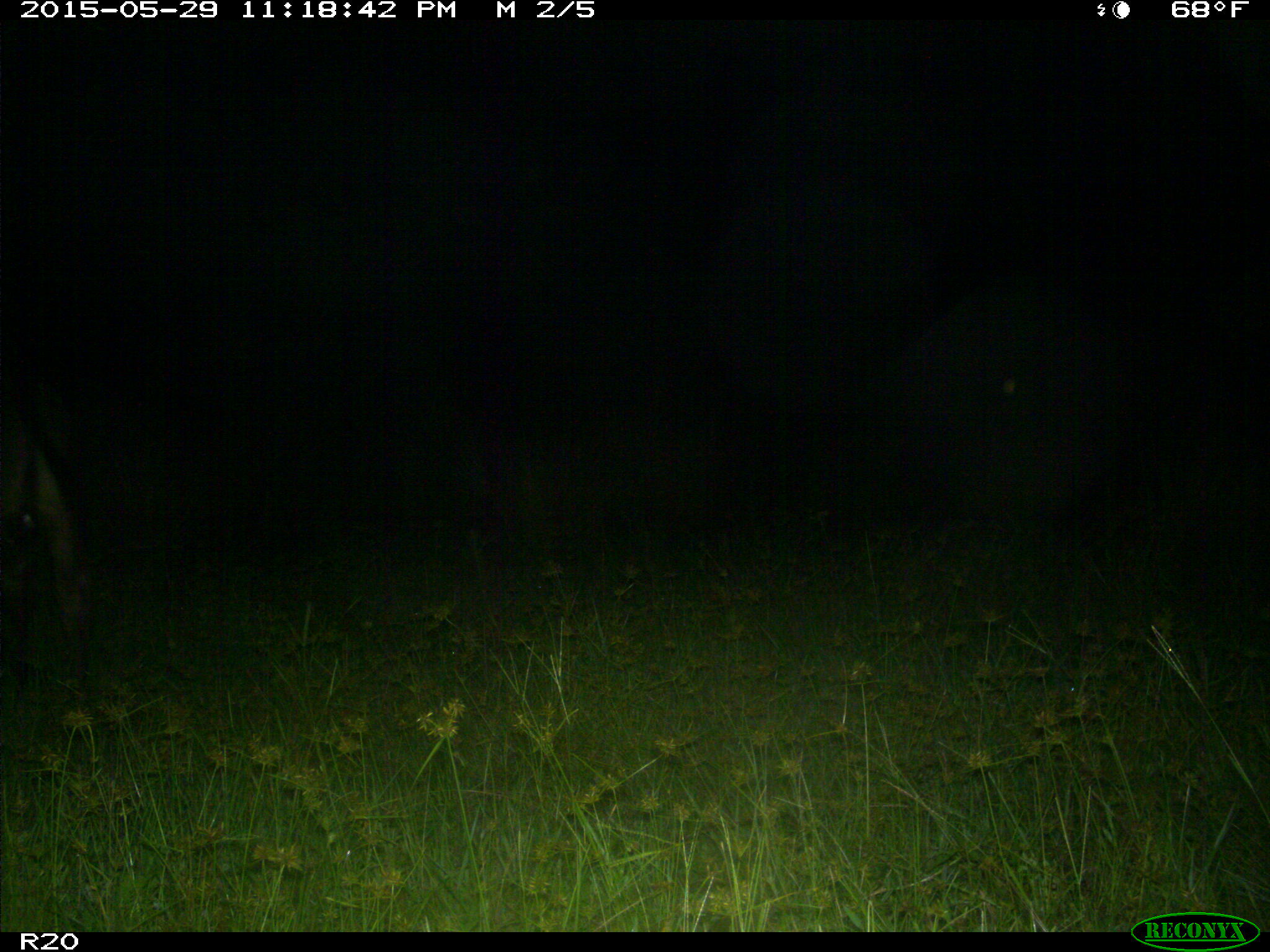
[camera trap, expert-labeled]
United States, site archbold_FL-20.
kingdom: Animalia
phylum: Chordata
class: Mammalia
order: Artiodactyla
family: Bovidae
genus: Bos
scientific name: Bos taurus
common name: domestic cow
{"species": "Bos taurus (domestic cow)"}